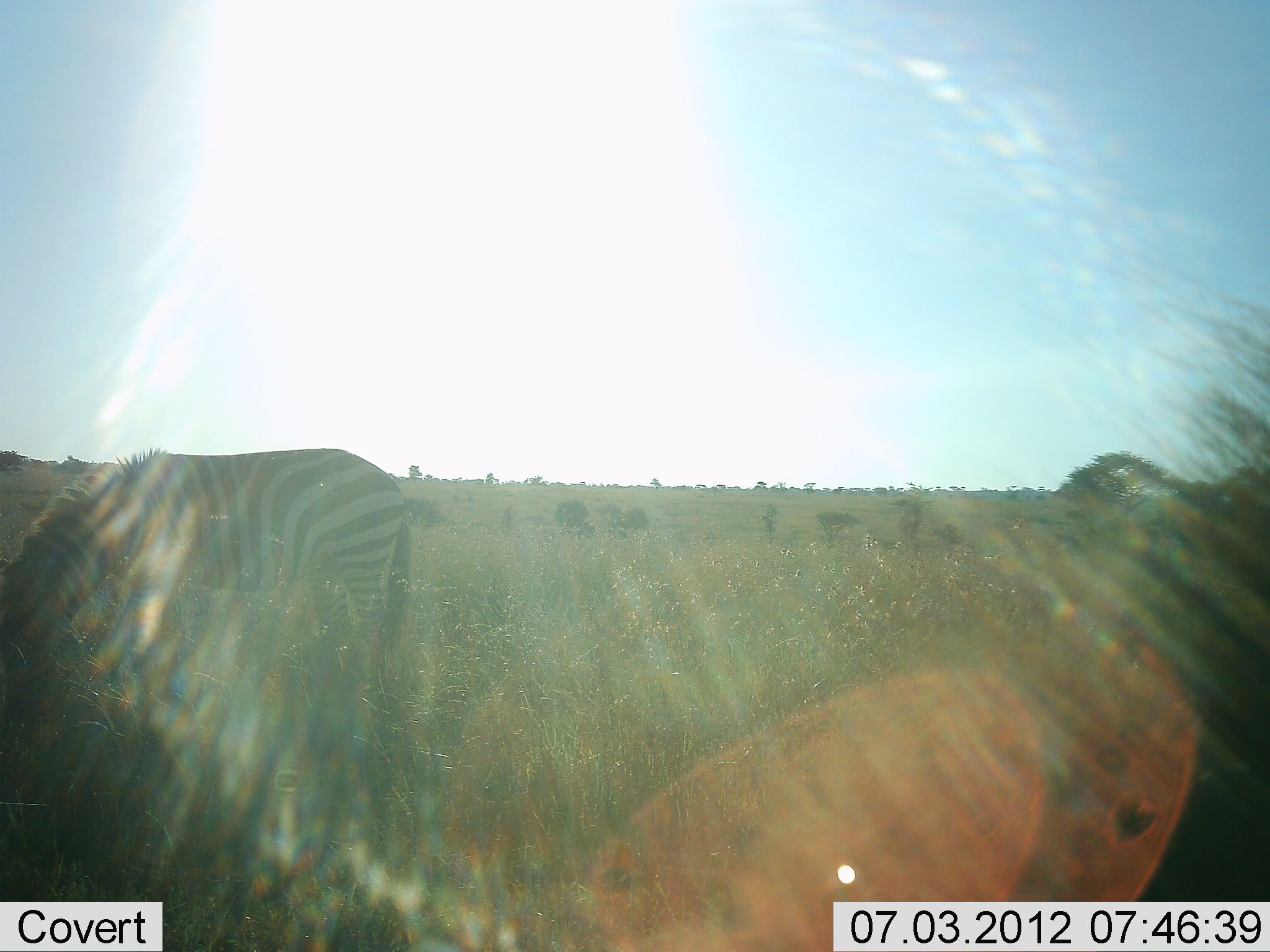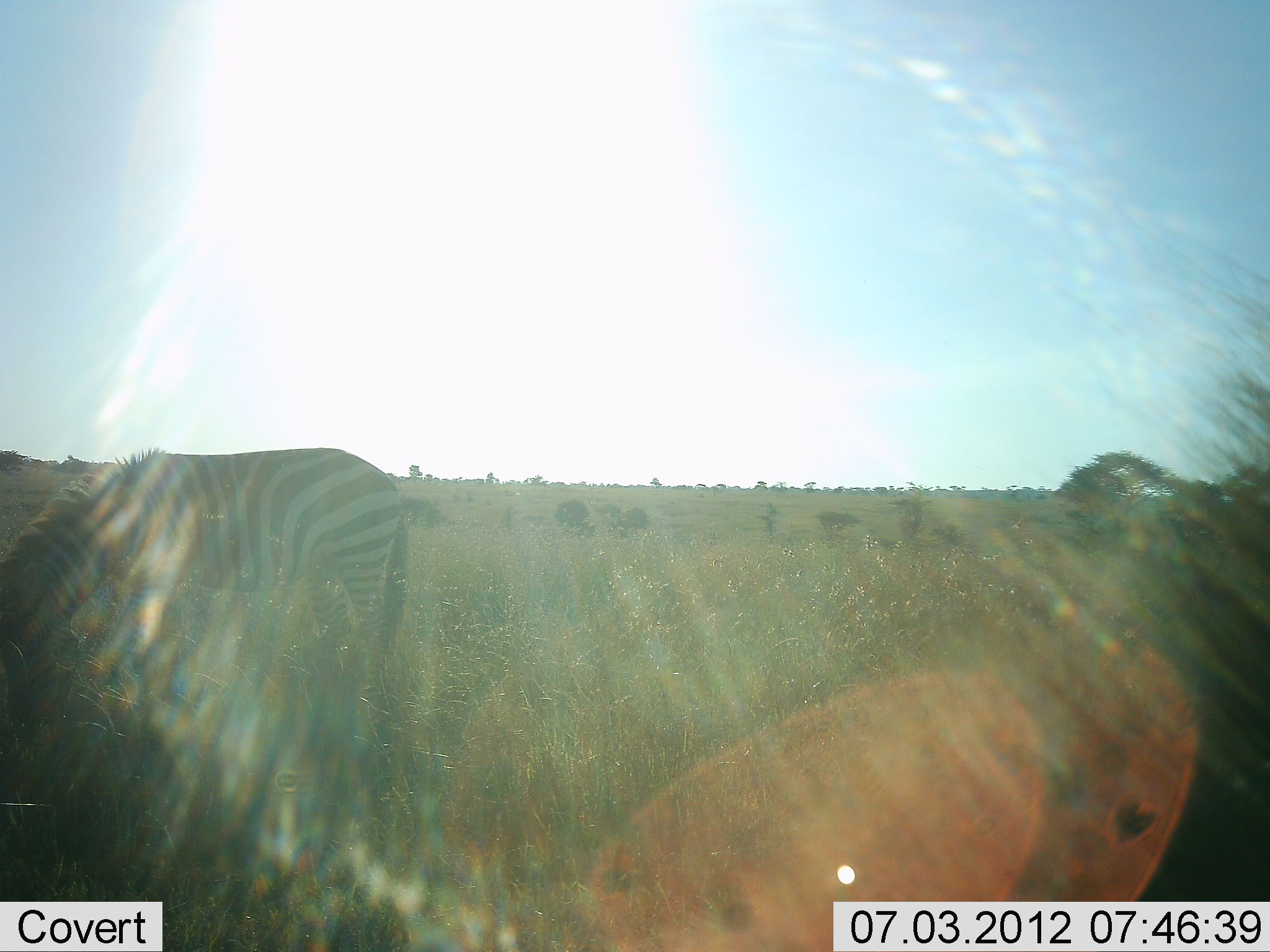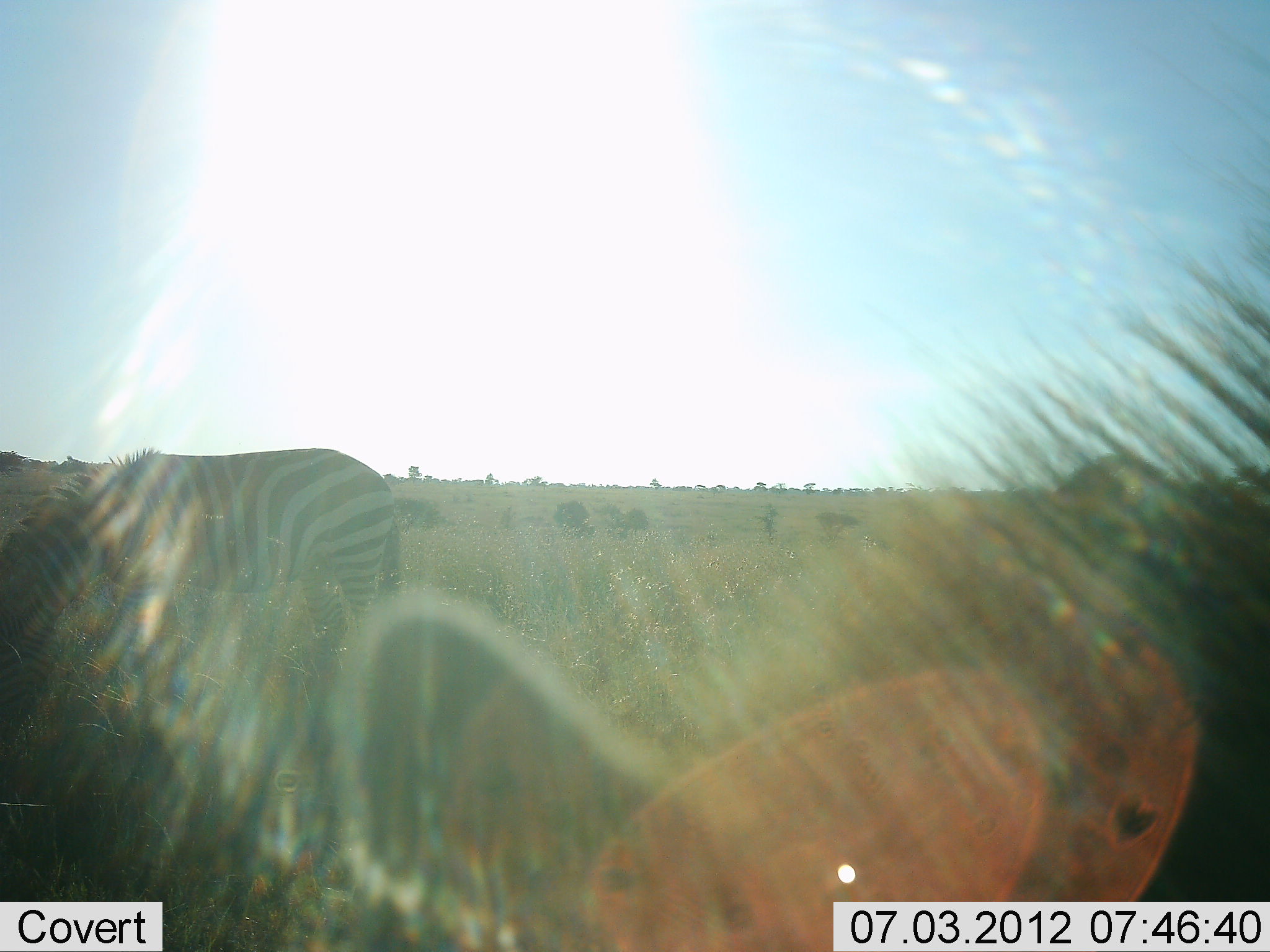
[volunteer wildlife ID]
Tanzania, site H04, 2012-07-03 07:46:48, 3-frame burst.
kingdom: Animalia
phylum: Chordata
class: Mammalia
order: Perissodactyla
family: Equidae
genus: Equus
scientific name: Equus quagga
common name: plains zebra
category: zebra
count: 2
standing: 50%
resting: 0%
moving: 0%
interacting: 0%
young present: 0%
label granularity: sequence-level